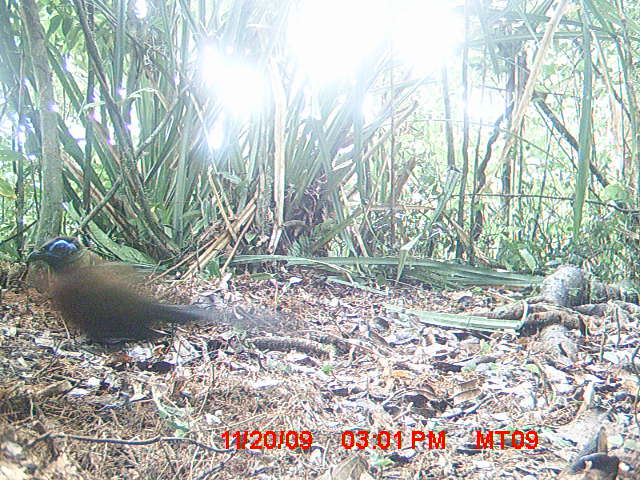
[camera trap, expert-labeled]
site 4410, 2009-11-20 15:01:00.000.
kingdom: Animalia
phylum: Chordata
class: Aves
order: Cuculiformes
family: Cuculidae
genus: Coua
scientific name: Coua serriana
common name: red-breasted coua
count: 1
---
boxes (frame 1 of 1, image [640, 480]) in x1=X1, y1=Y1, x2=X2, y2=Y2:
coua serriana: x1=23, y1=237, x2=271, y2=350